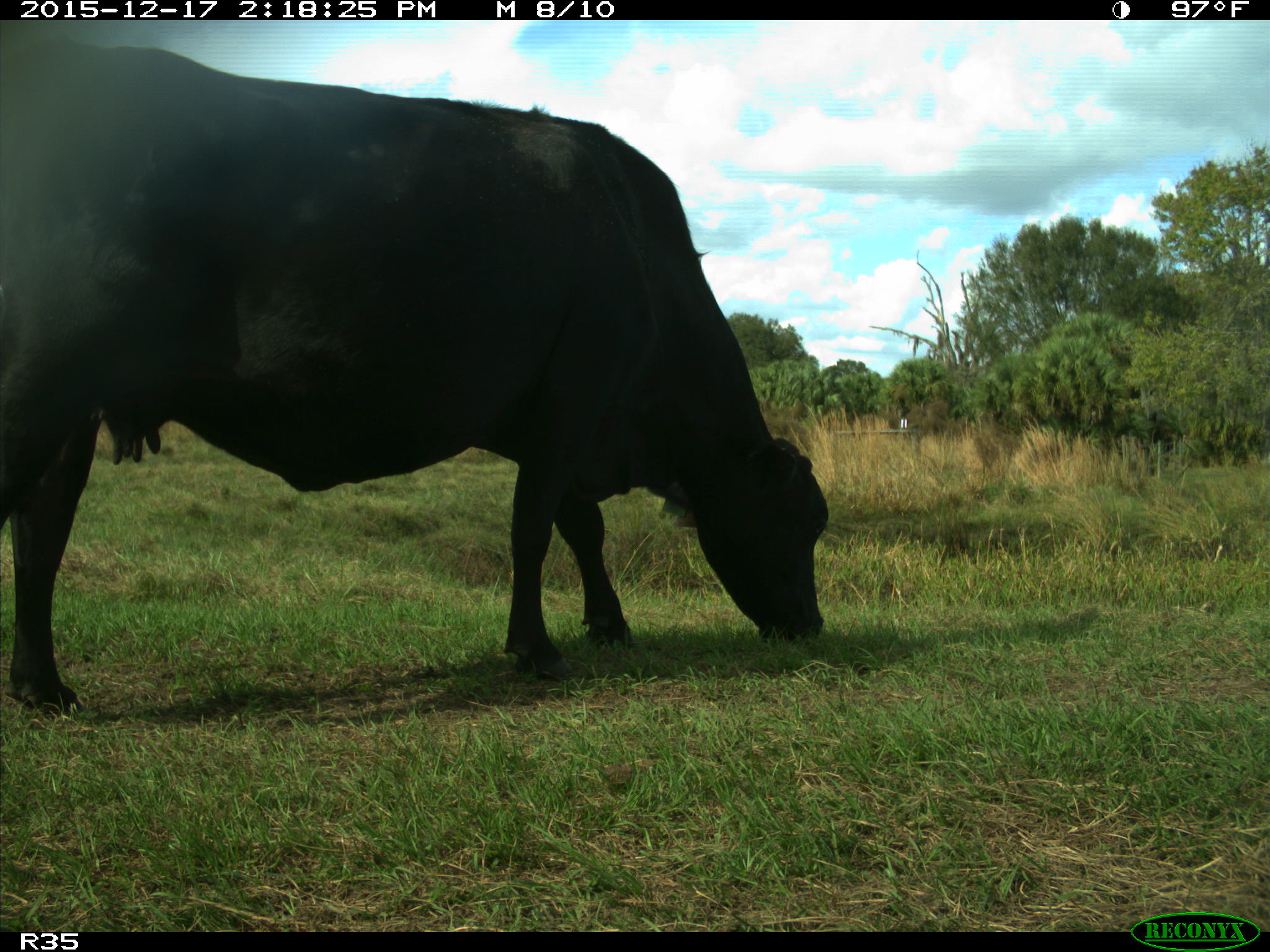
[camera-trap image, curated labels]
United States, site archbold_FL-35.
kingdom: Animalia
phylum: Chordata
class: Mammalia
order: Artiodactyla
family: Bovidae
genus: Bos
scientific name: Bos taurus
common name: domestic cow